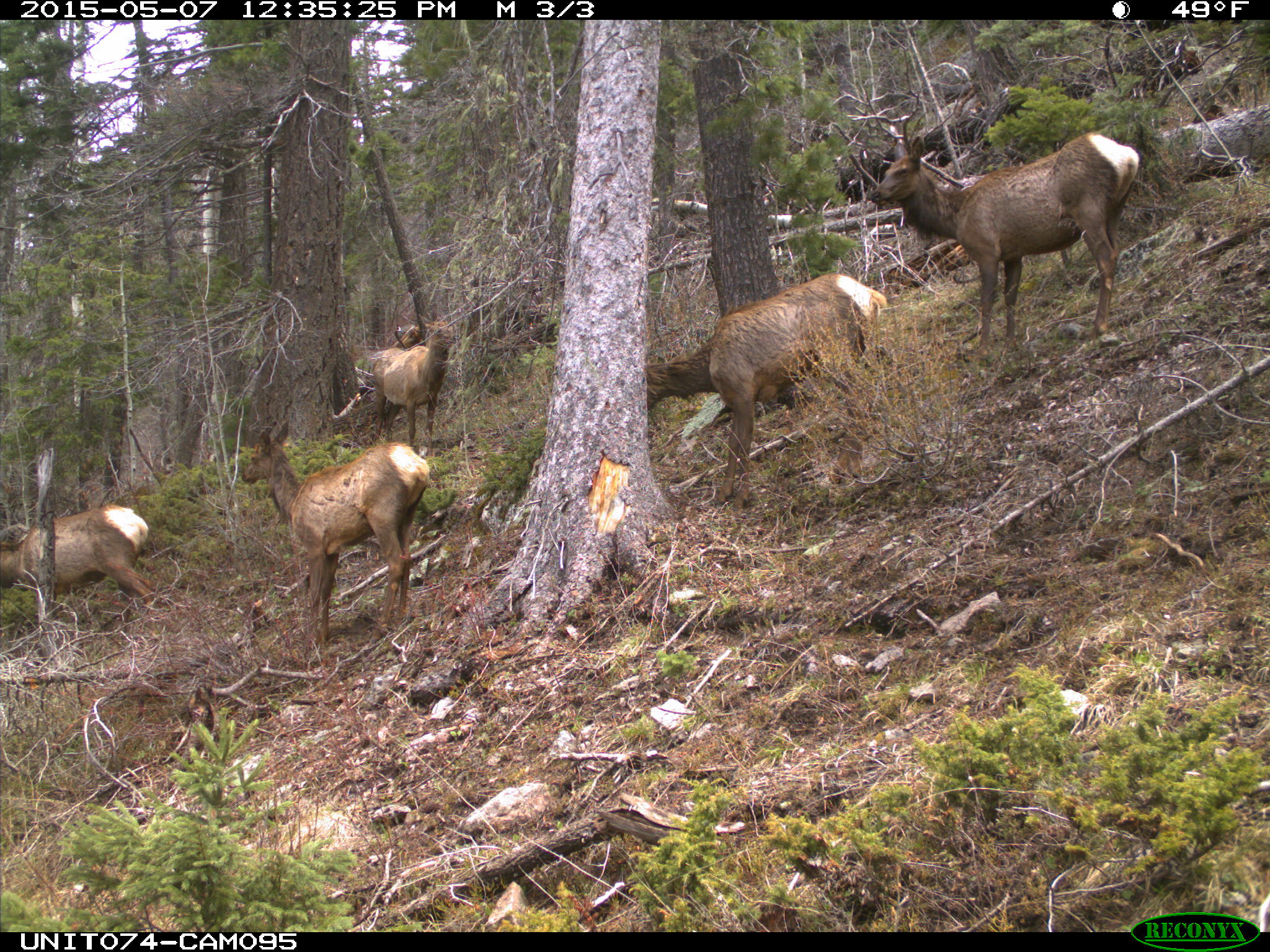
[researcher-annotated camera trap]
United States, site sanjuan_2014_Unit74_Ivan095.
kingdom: Animalia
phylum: Chordata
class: Mammalia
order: Artiodactyla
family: Cervidae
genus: Cervus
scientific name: Cervus elaphus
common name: red deer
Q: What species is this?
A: Cervus elaphus (red deer).